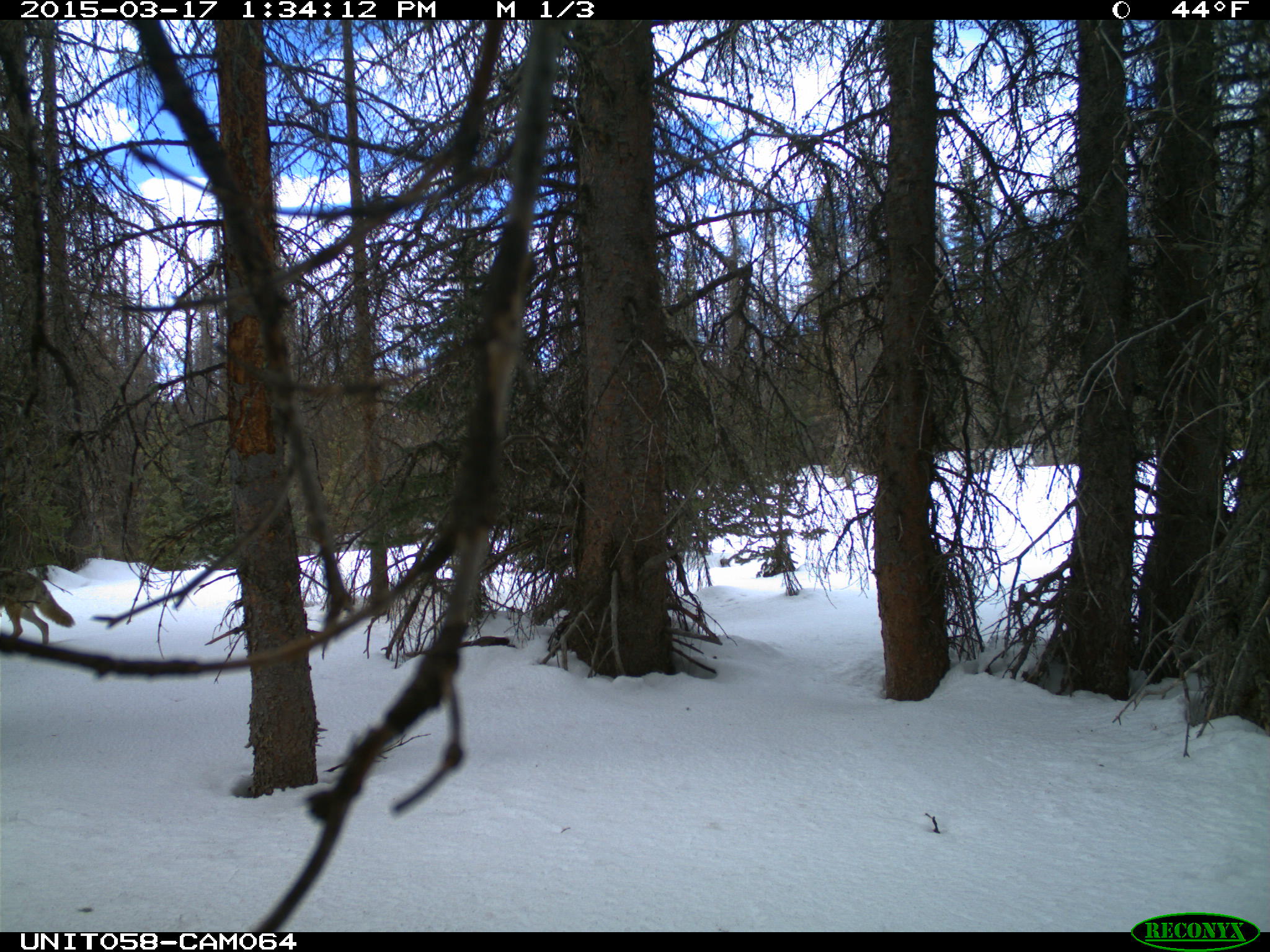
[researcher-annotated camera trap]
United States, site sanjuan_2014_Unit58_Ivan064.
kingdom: Animalia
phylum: Chordata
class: Mammalia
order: Carnivora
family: Canidae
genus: Canis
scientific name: Canis latrans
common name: coyote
Canis latrans (coyote).